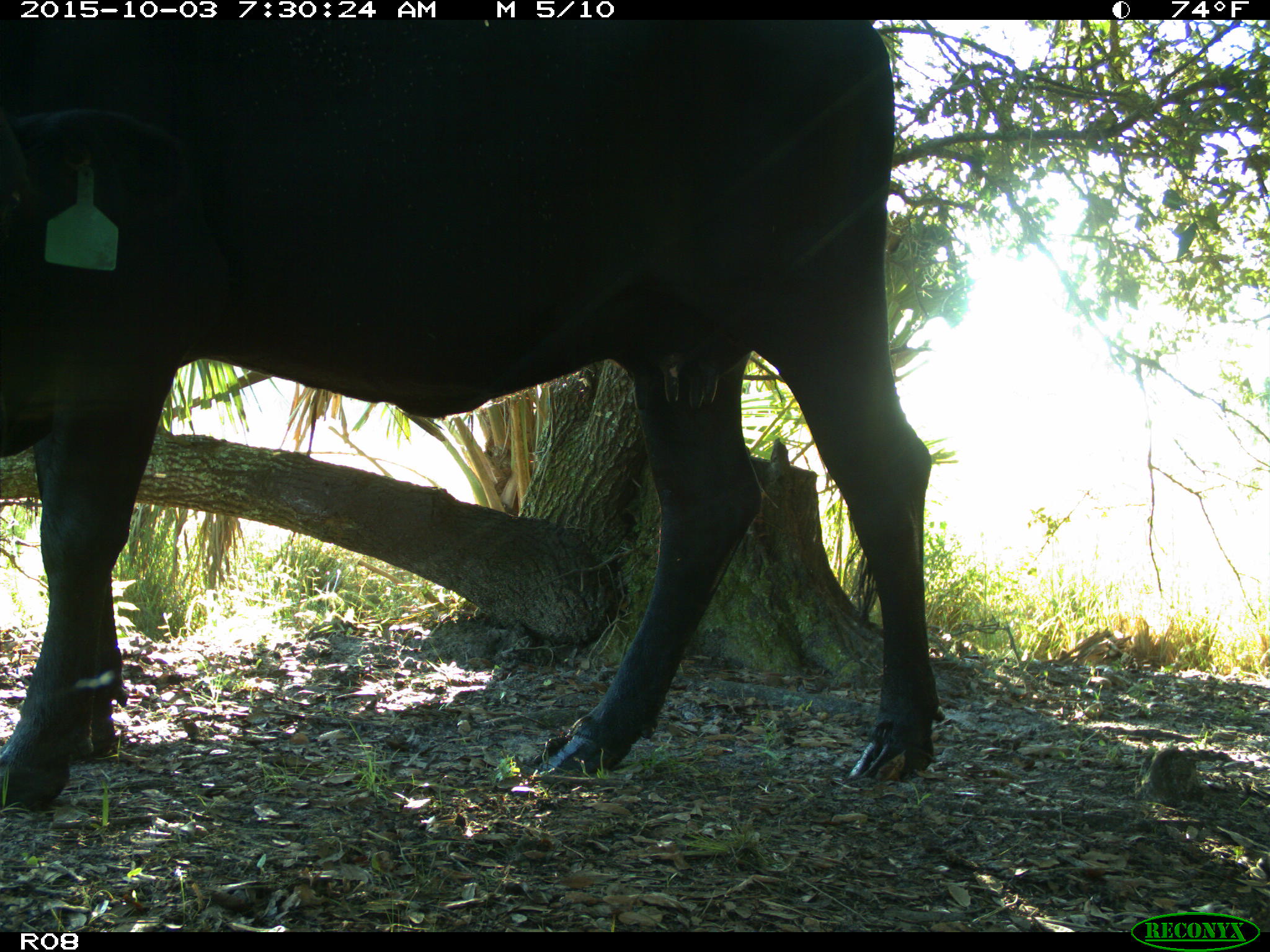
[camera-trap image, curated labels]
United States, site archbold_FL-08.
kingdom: Animalia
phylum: Chordata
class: Mammalia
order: Artiodactyla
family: Bovidae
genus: Bos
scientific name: Bos taurus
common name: domestic cow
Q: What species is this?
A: Bos taurus (domestic cow).